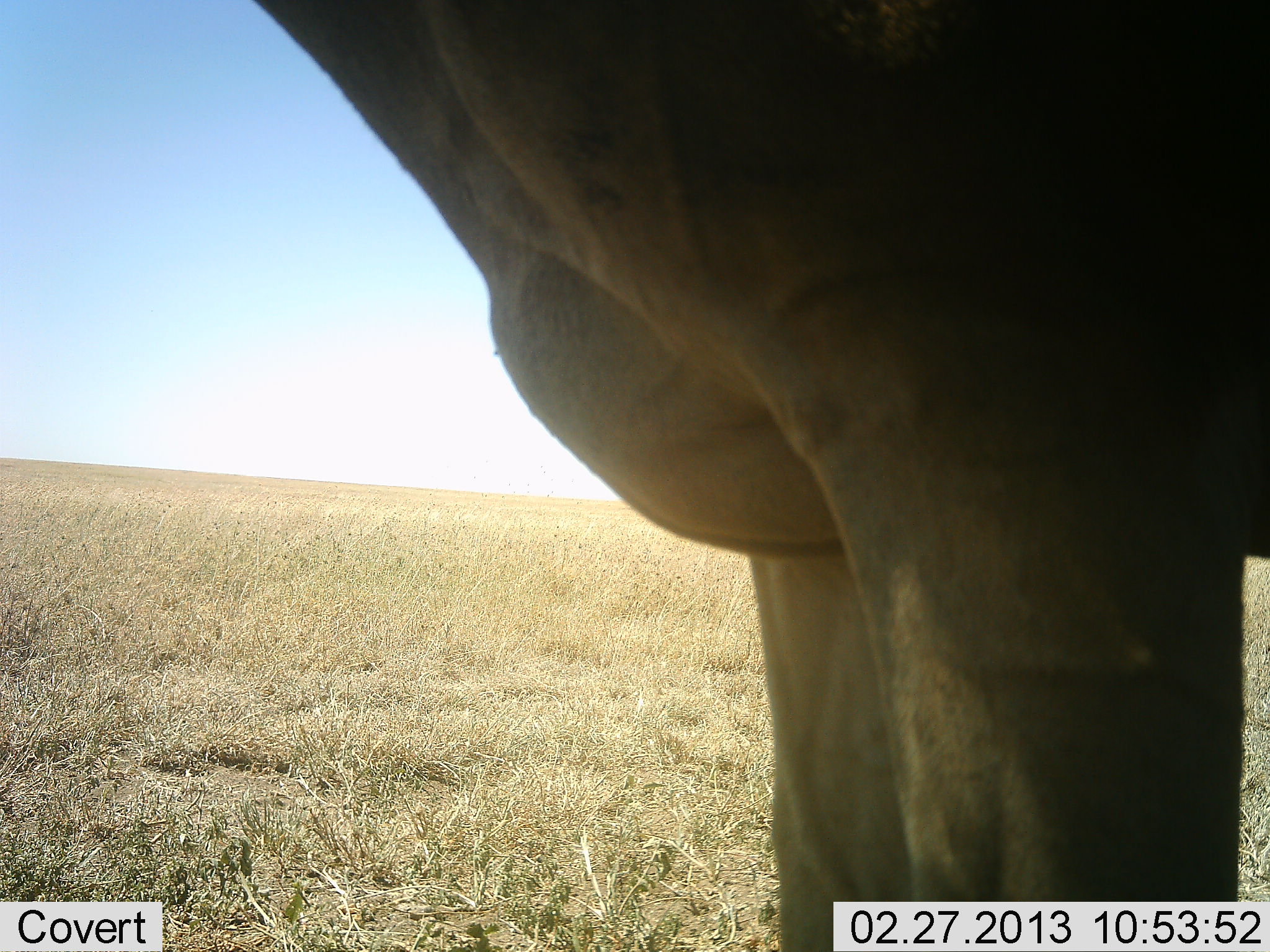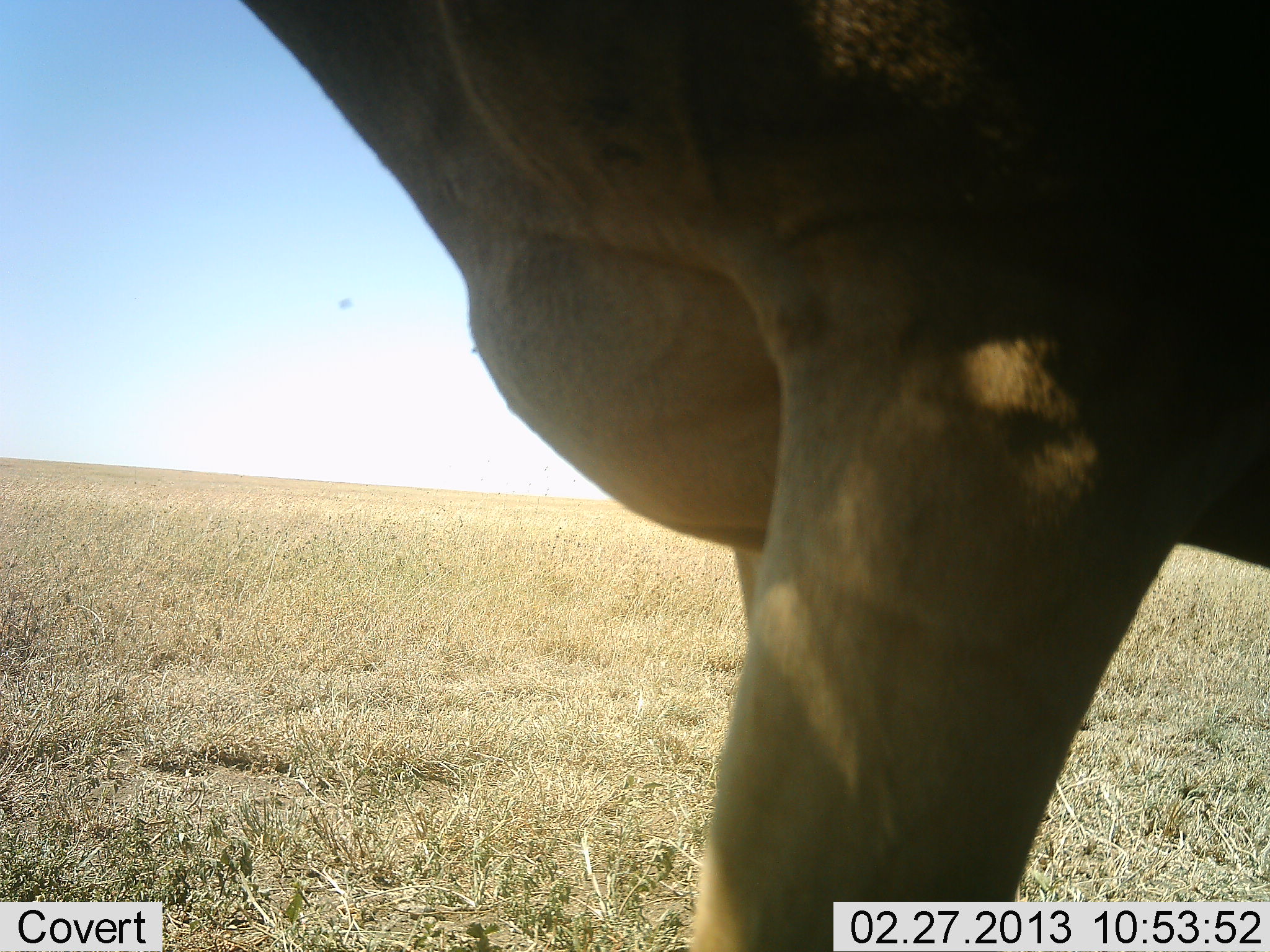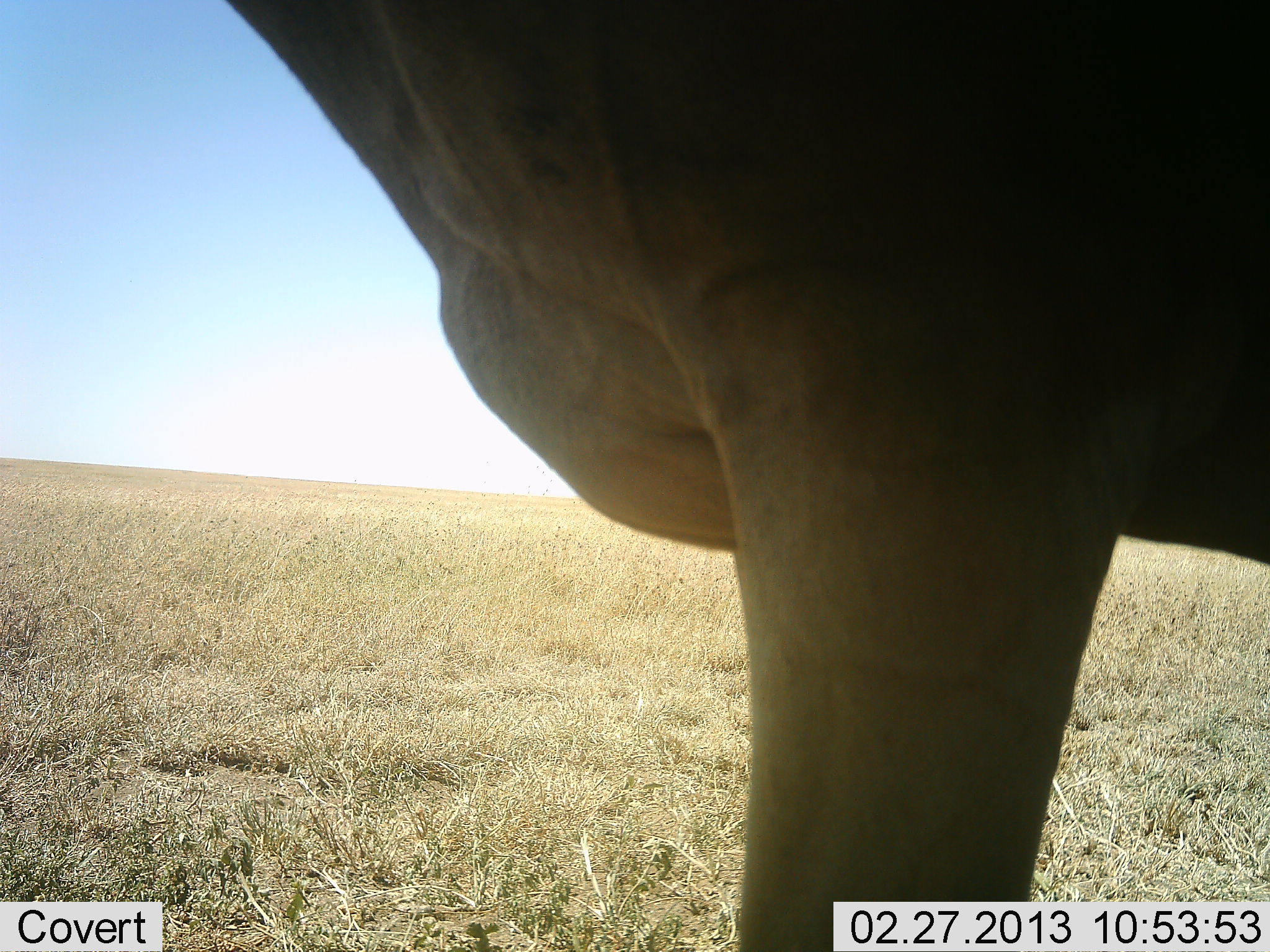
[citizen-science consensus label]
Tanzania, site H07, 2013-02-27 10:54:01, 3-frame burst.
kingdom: Animalia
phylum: Chordata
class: Mammalia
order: Artiodactyla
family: Bovidae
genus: Alcelaphus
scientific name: Alcelaphus buselaphus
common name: hartebeest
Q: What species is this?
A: Hartebeest (Alcelaphus buselaphus).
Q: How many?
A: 1.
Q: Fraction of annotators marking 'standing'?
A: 94%.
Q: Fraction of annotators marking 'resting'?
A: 0%.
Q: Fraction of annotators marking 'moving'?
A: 6%.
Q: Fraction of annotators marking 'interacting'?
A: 0%.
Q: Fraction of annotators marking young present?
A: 0%.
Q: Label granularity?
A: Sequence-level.